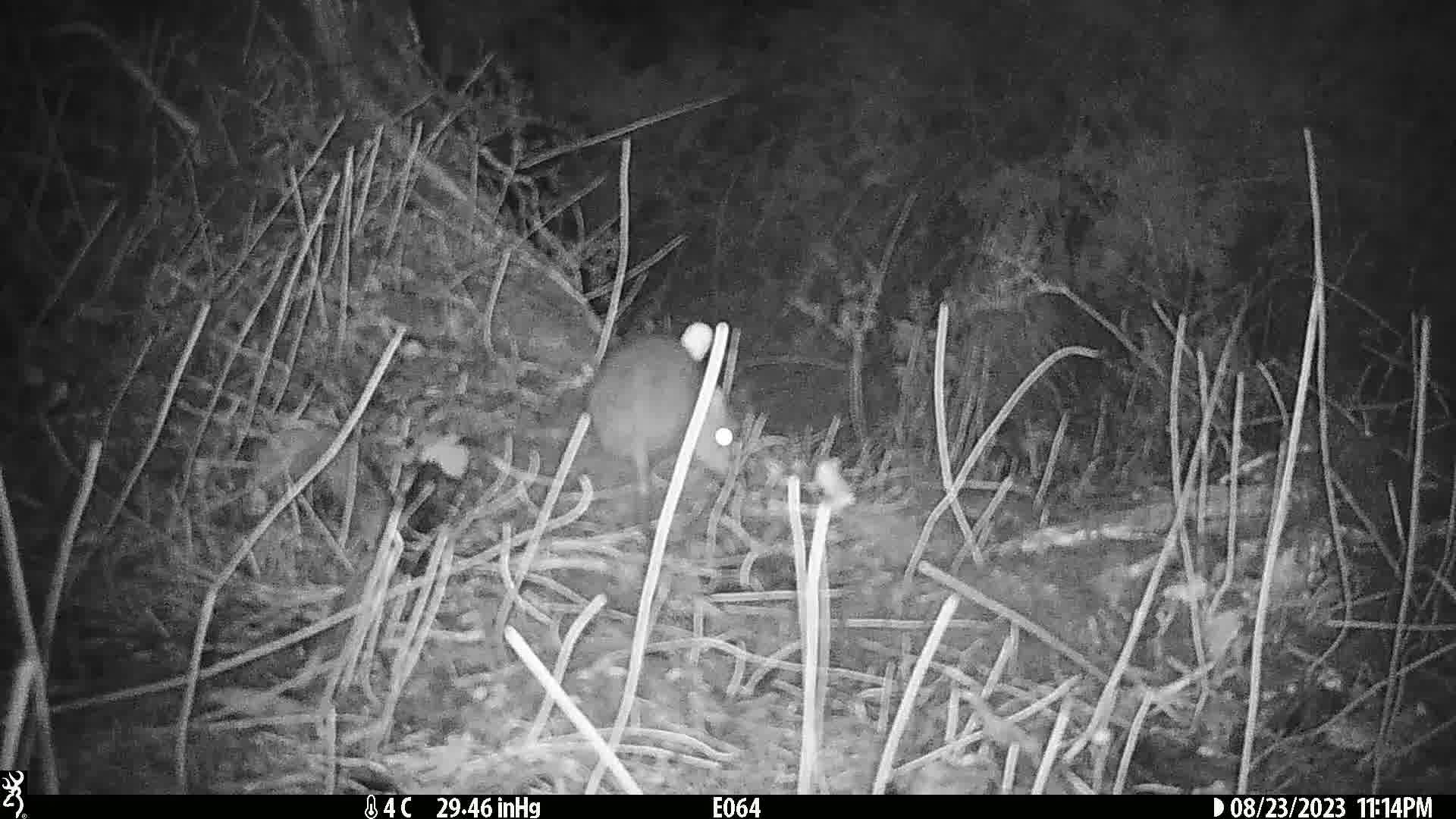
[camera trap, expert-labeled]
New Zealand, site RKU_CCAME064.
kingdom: Animalia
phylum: Chordata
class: Mammalia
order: Rodentia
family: Muridae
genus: Rattus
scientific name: Rattus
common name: rat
Rat (Rattus).